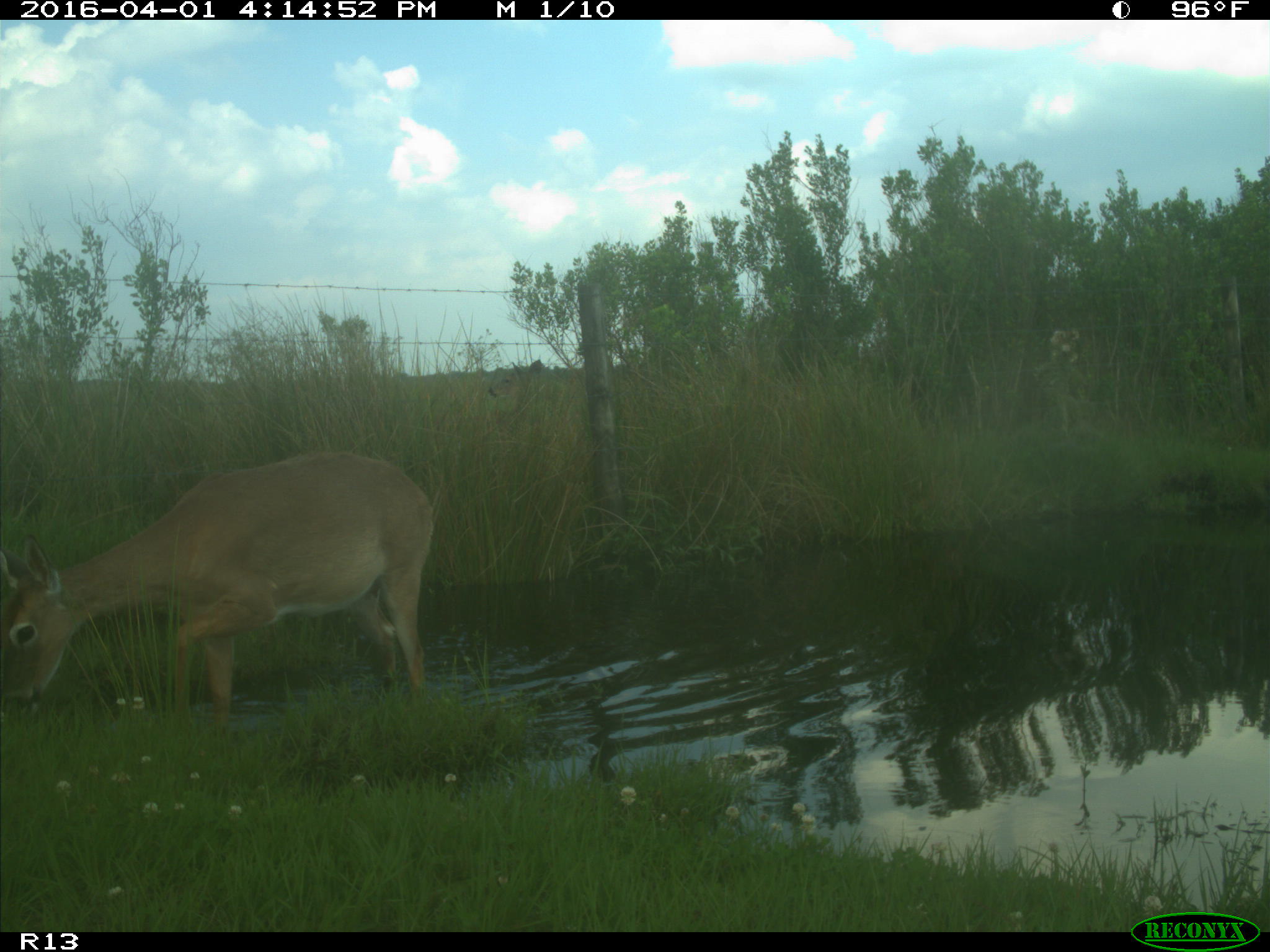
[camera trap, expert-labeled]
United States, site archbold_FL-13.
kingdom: Animalia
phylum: Chordata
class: Mammalia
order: Artiodactyla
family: Cervidae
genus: Odocoileus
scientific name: Odocoileus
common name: deer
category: unidentified deer